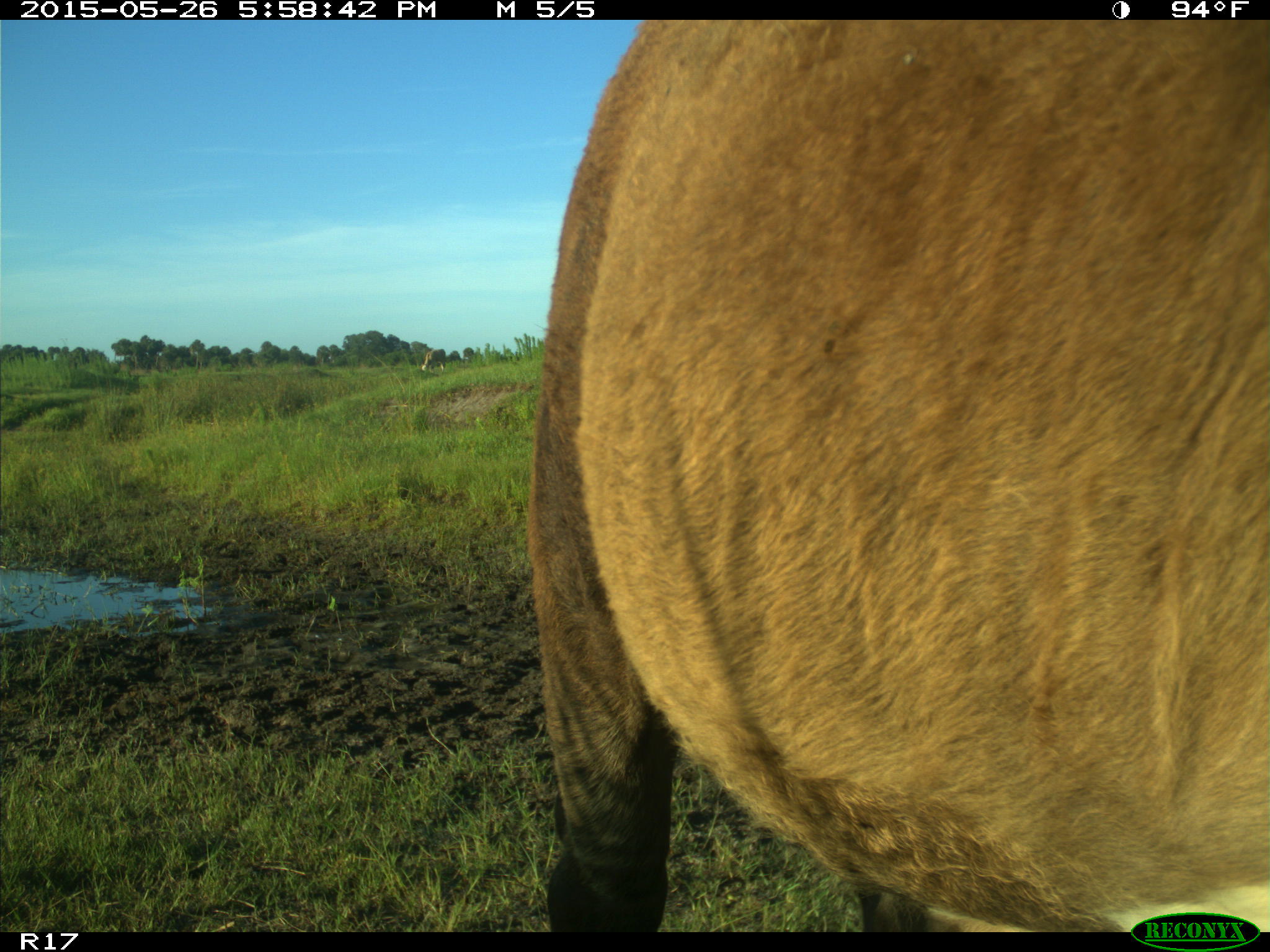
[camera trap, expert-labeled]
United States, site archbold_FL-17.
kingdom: Animalia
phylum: Chordata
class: Mammalia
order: Artiodactyla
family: Bovidae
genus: Bos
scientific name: Bos taurus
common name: domestic cow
Bos taurus (domestic cow).